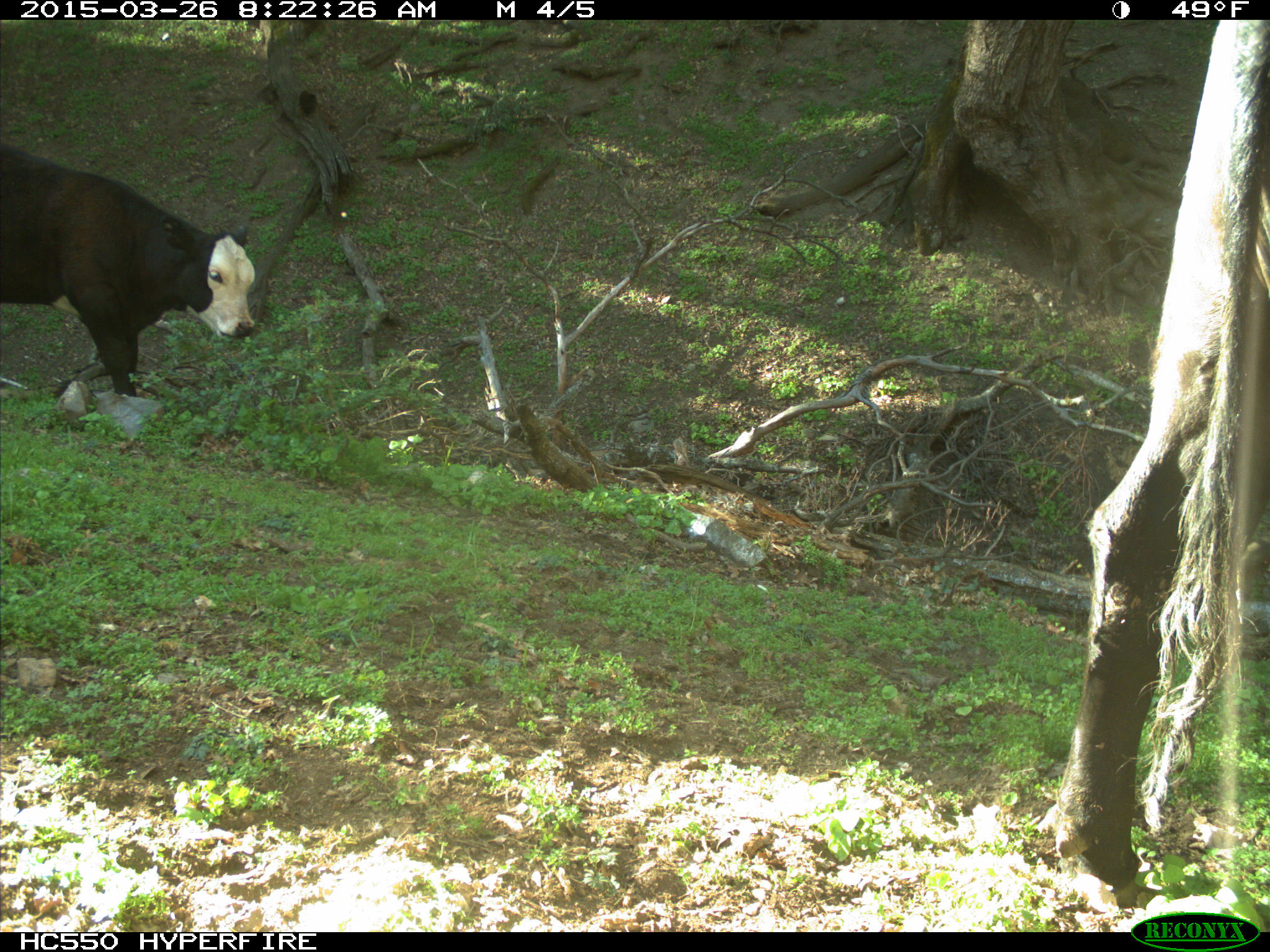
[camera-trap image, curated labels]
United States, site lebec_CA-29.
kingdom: Animalia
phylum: Chordata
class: Mammalia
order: Artiodactyla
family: Bovidae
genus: Bos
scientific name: Bos taurus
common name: domestic cow